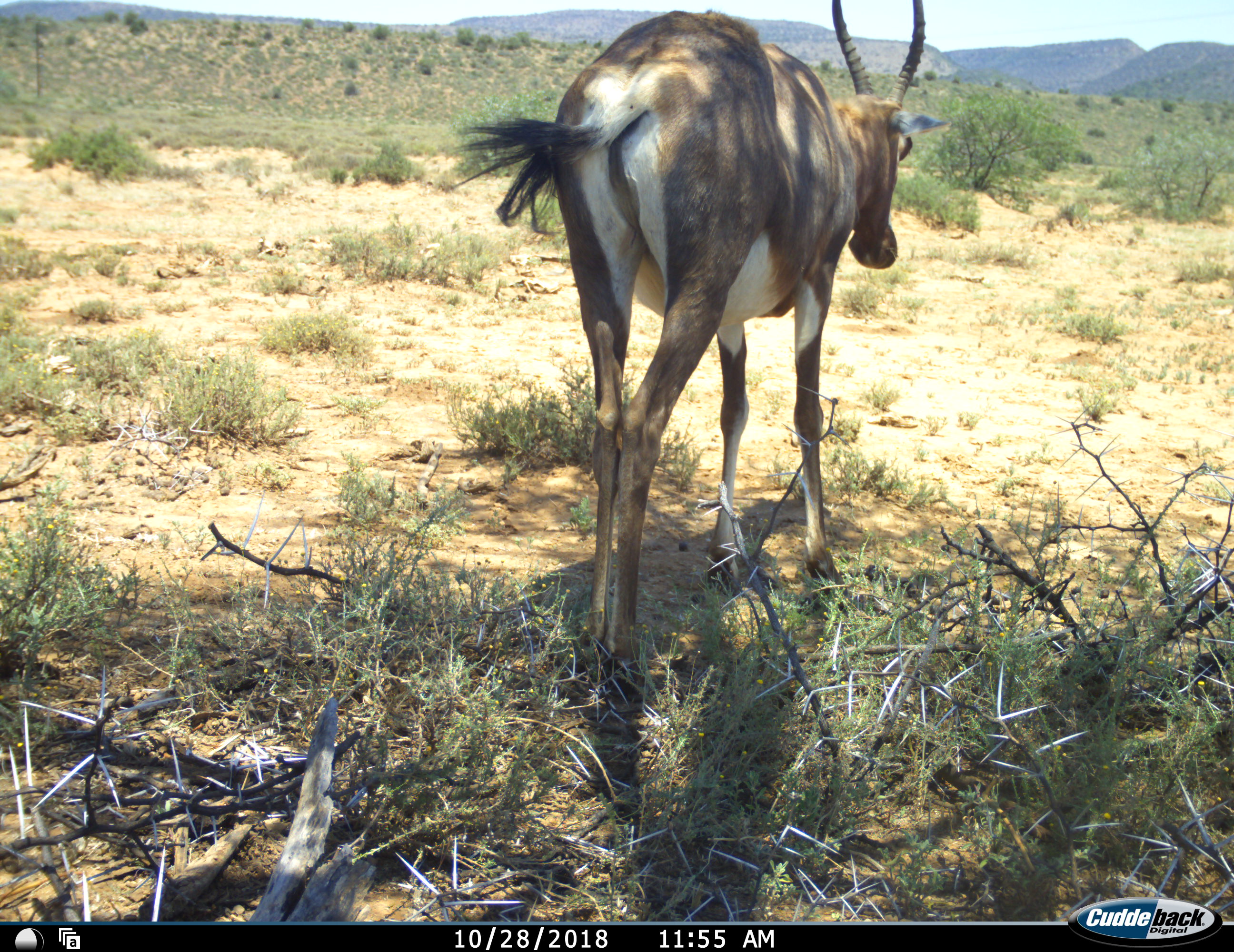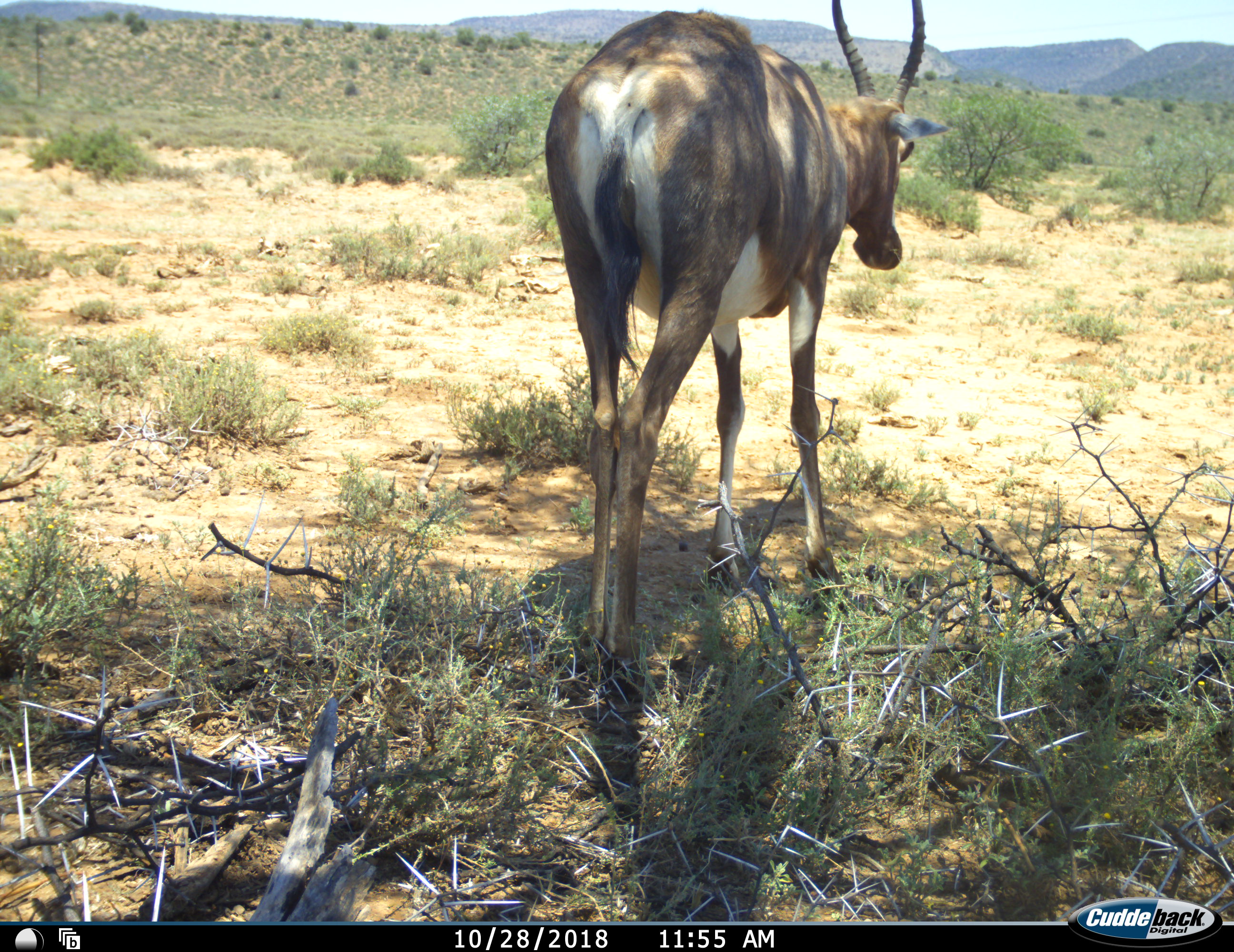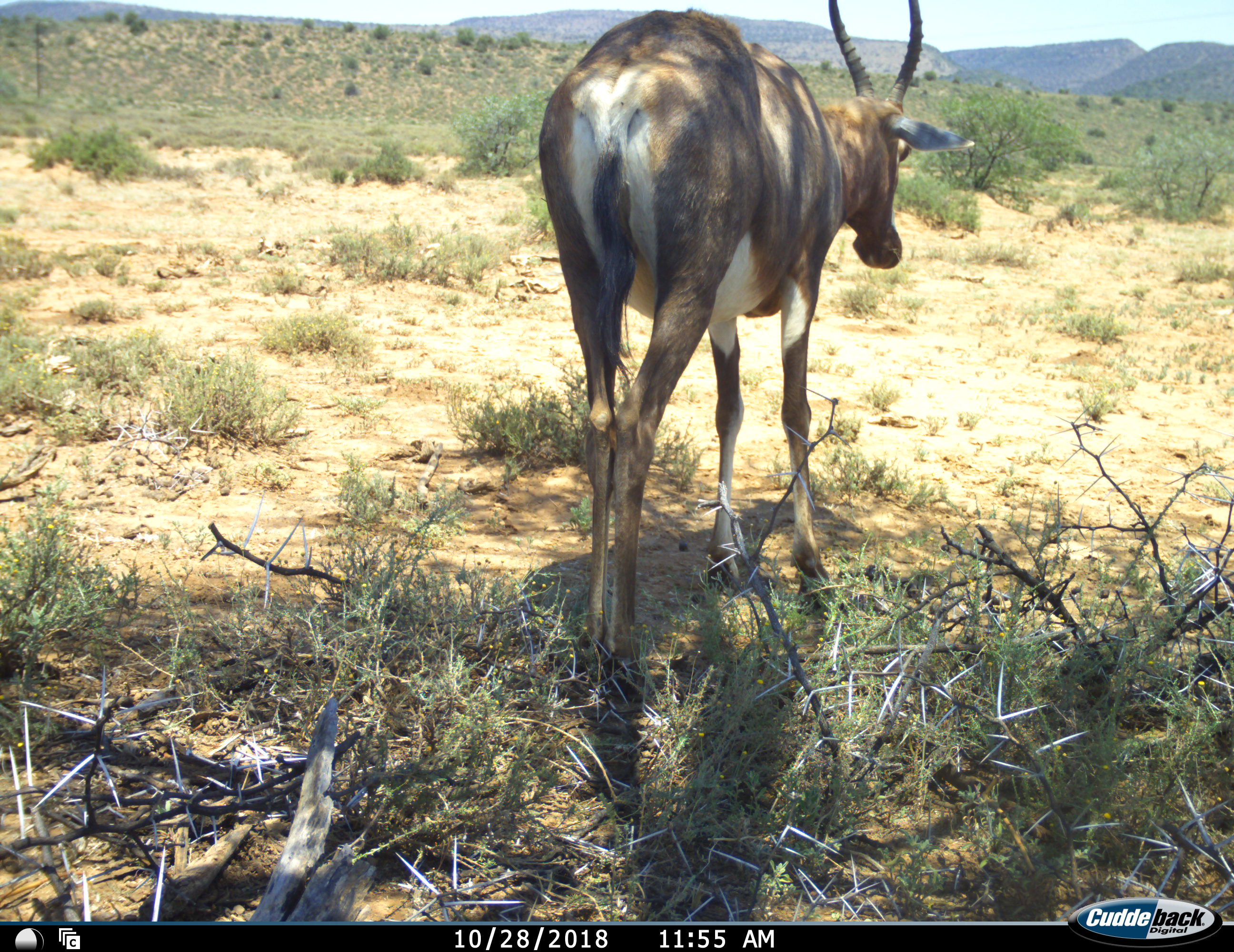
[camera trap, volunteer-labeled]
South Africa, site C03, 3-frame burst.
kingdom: Animalia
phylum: Chordata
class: Mammalia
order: Artiodactyla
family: Bovidae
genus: Damaliscus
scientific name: Damaliscus pygargus phillipsi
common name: blesbok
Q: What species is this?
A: Blesbok (Damaliscus pygargus phillipsi).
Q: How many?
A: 1.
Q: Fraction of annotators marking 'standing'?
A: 89%.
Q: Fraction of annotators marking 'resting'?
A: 11%.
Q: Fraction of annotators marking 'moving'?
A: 0%.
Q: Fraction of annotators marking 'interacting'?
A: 0%.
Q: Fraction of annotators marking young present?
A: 0%.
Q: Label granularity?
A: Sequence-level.